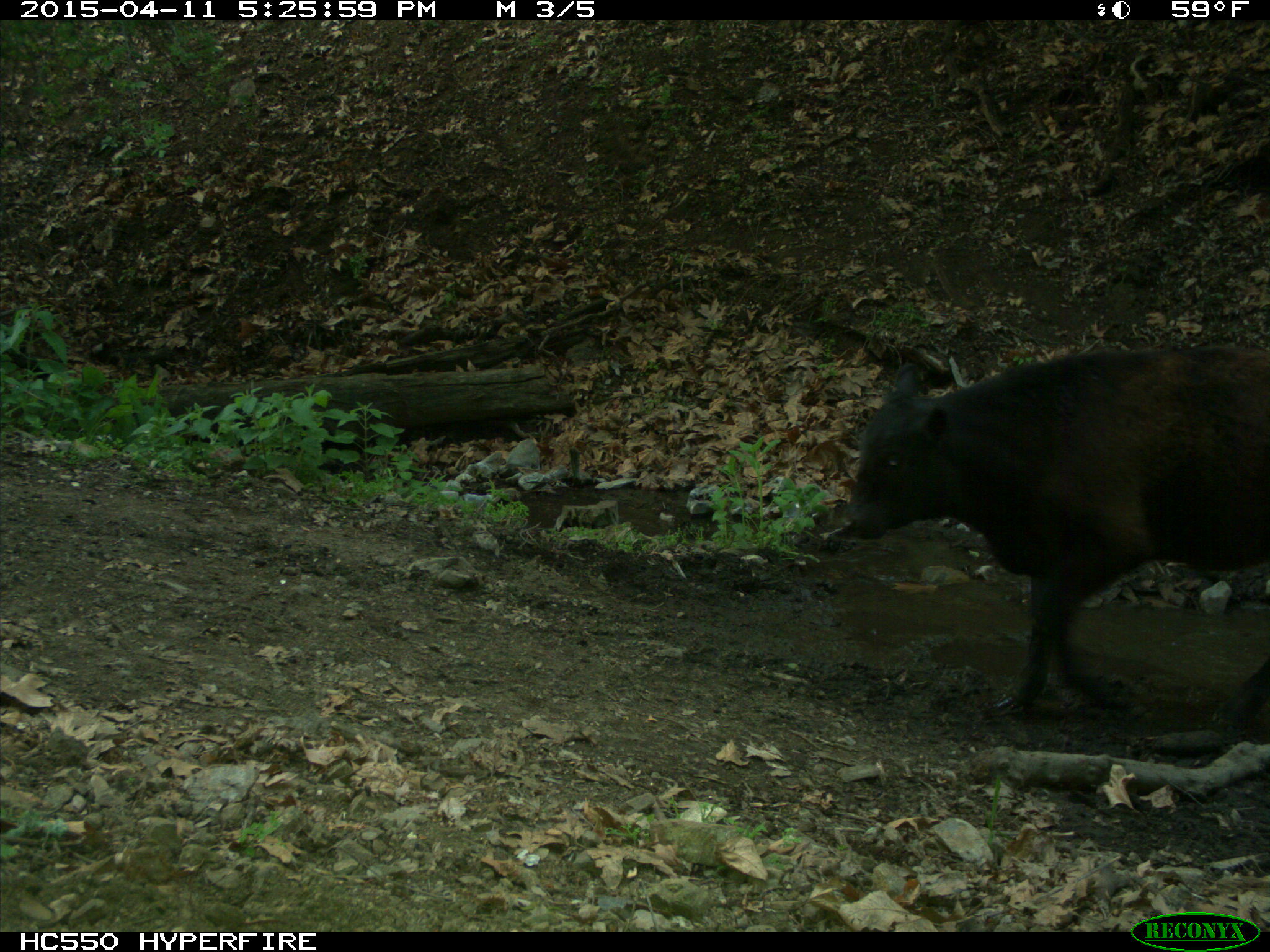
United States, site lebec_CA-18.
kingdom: Animalia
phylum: Chordata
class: Mammalia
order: Artiodactyla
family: Bovidae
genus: Bos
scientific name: Bos taurus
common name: domestic cow